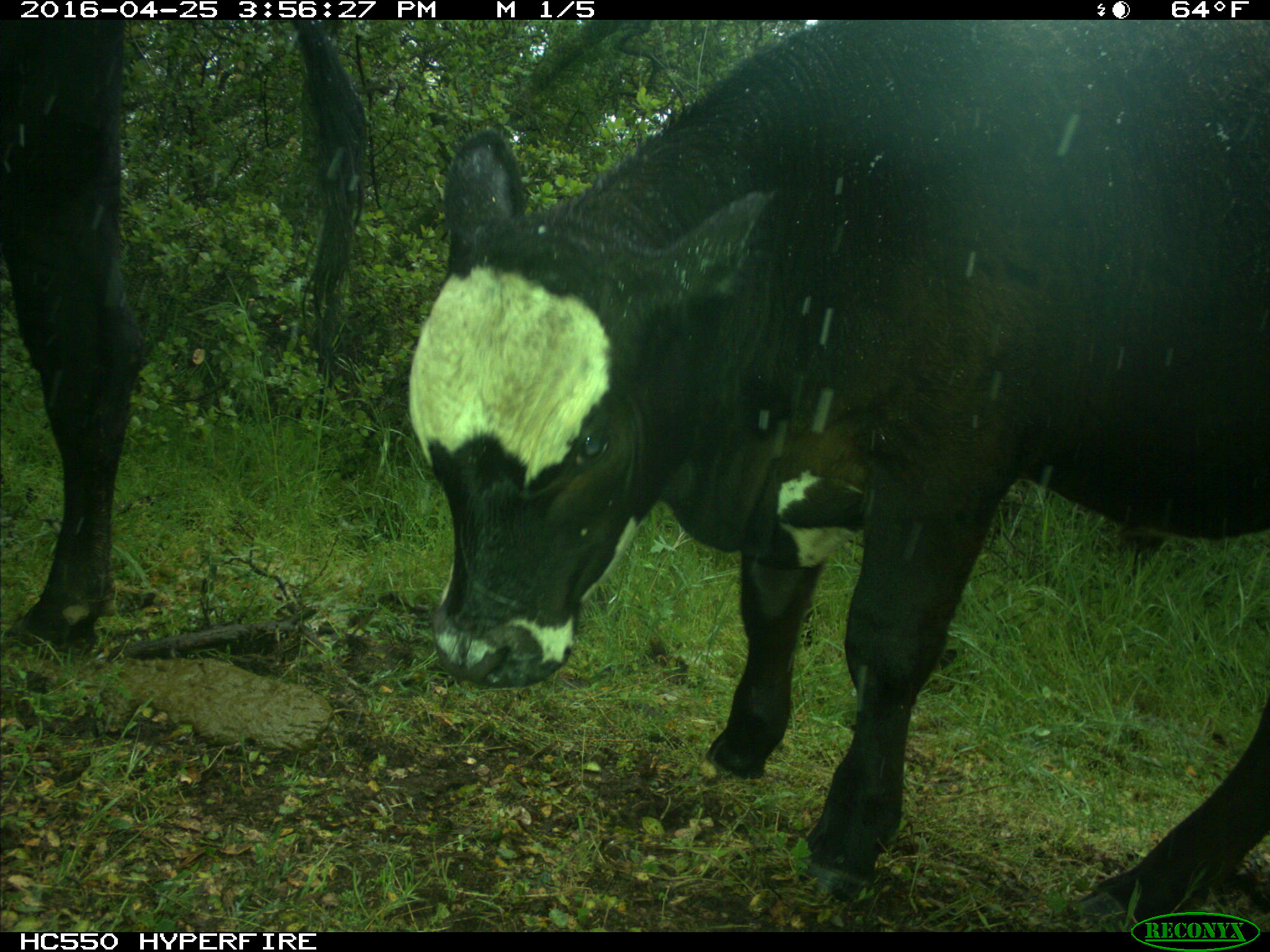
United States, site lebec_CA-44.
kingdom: Animalia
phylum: Chordata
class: Mammalia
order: Artiodactyla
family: Bovidae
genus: Bos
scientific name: Bos taurus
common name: domestic cow